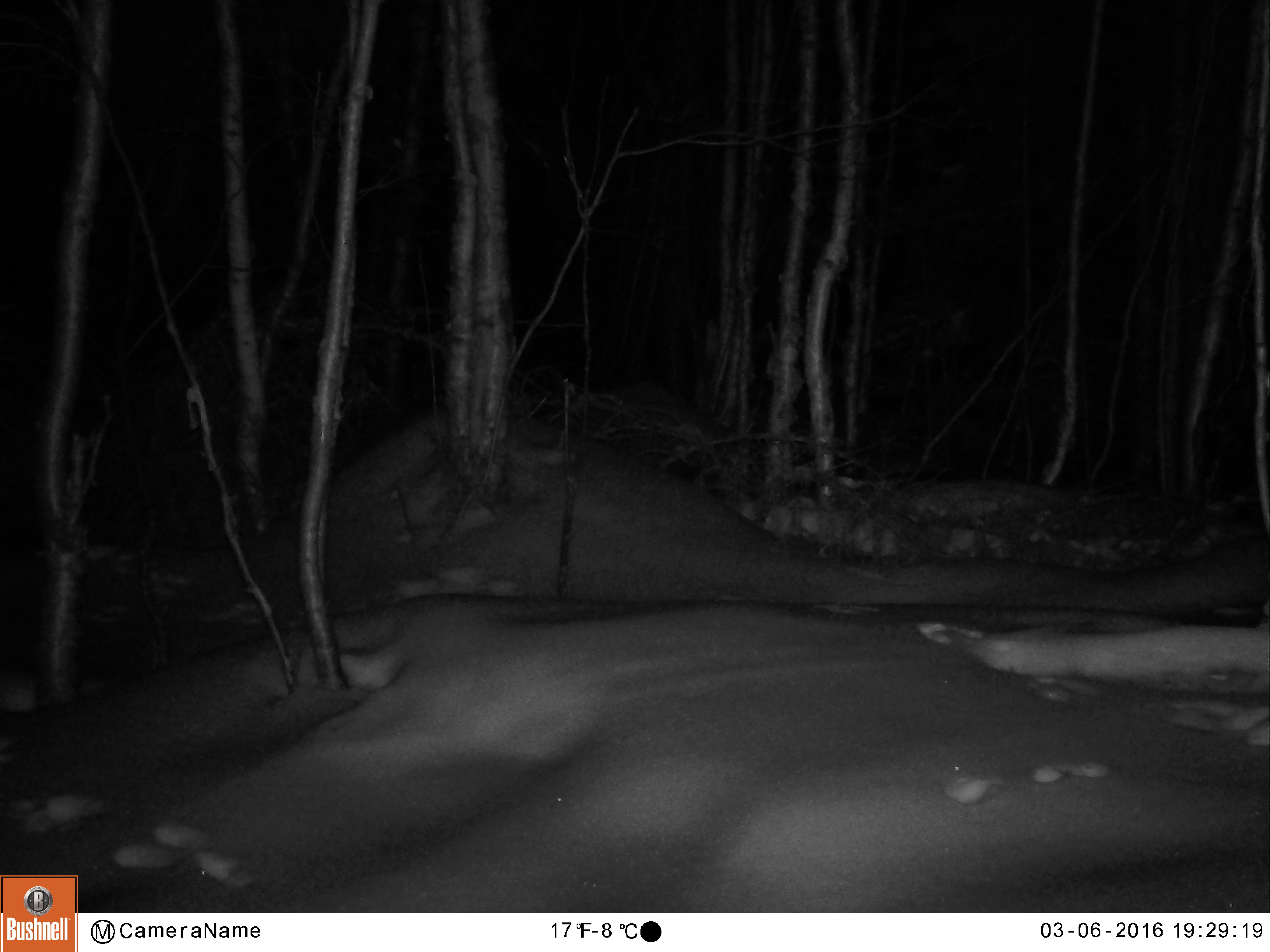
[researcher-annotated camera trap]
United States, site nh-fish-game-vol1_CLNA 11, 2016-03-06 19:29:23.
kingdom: Animalia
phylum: Chordata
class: Mammalia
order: Lagomorpha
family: Leporidae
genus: Lepus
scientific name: Lepus americanus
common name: snowshoe hare